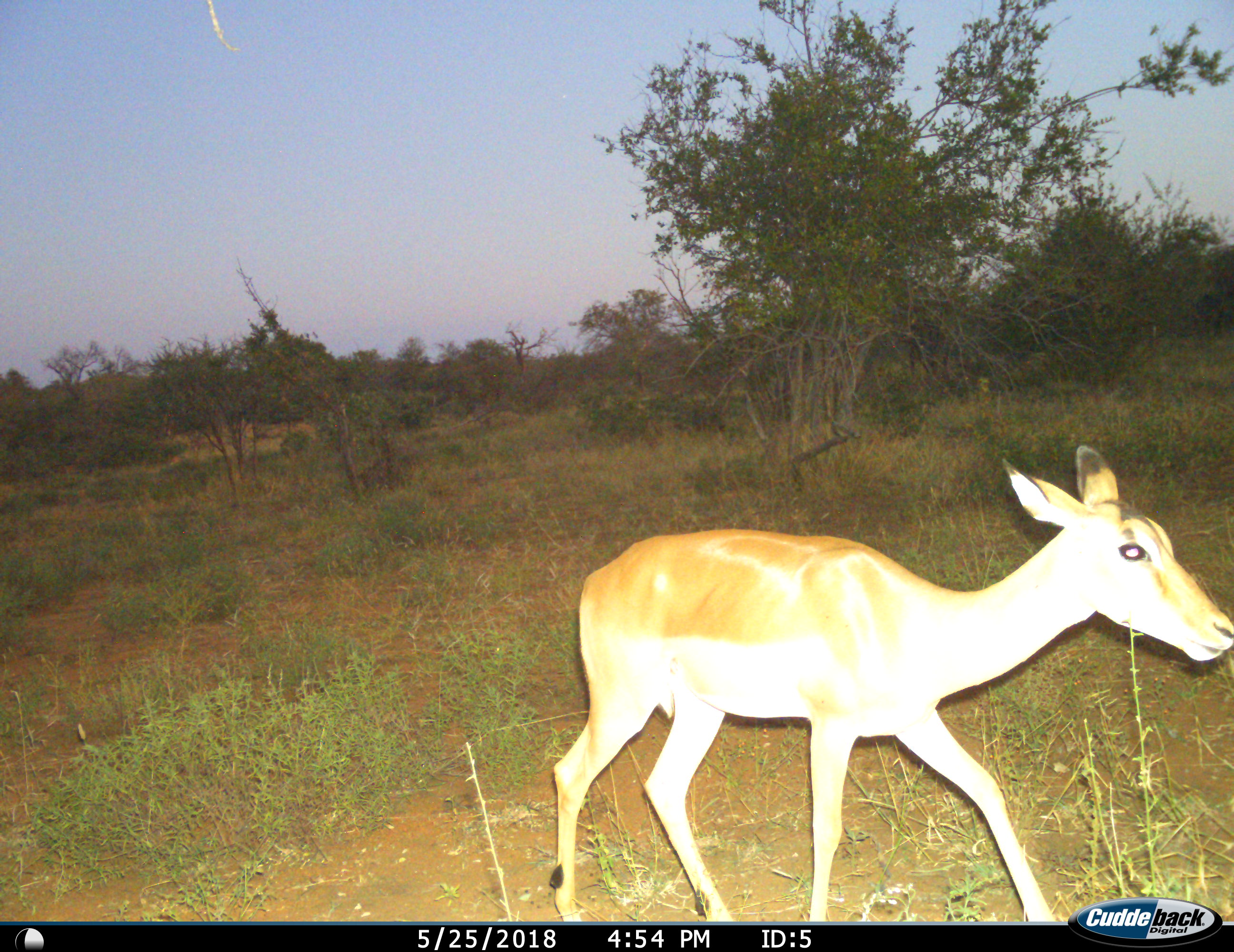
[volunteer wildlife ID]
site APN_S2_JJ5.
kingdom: Animalia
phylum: Chordata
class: Mammalia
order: Artiodactyla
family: Bovidae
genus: Aepyceros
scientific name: Aepyceros melampus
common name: impala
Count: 1.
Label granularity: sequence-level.